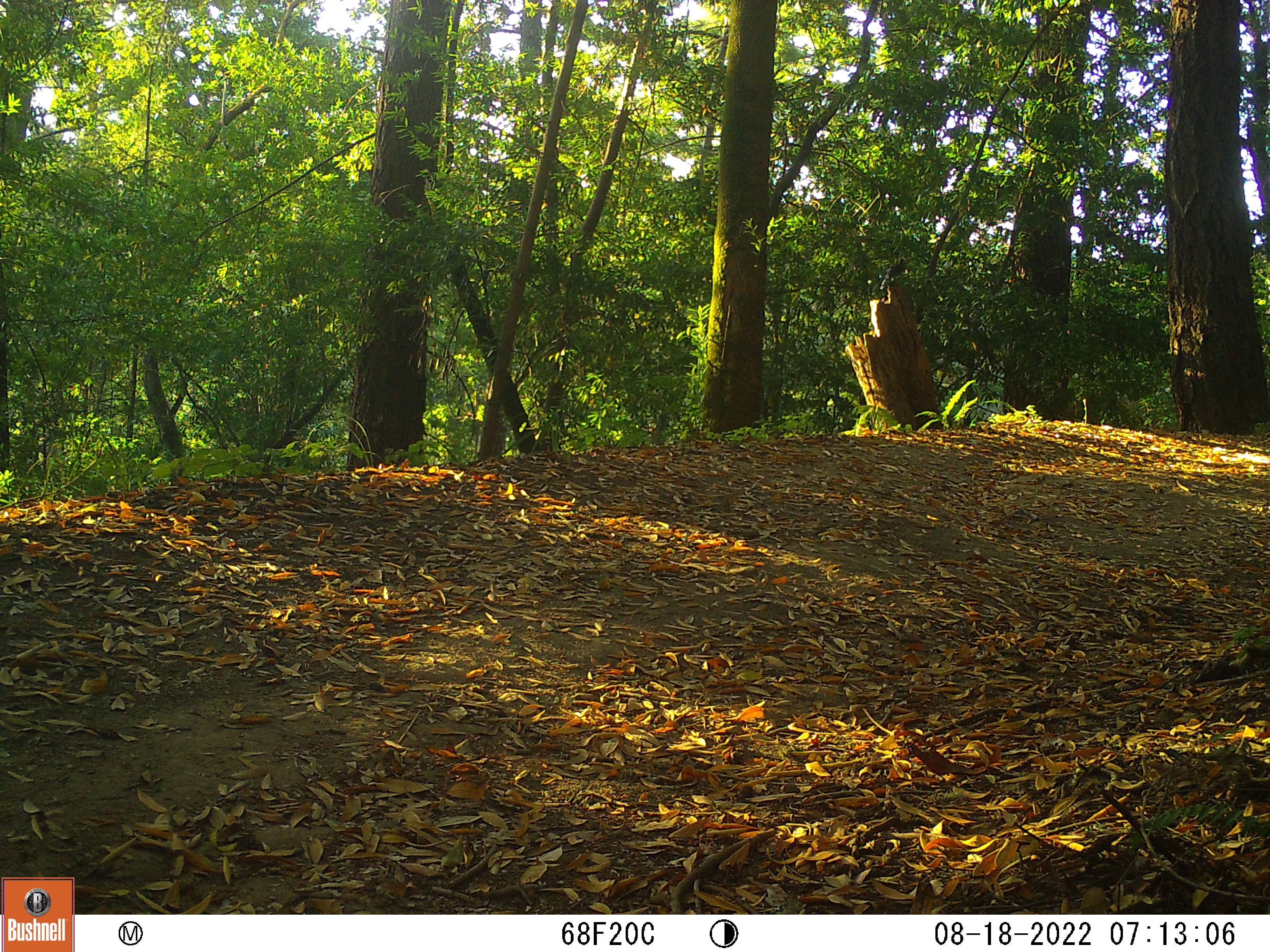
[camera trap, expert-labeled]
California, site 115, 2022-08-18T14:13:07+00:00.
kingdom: Animalia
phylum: Chordata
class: Aves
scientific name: Aves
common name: bird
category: unknown bird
Unknown bird (bird) (Aves).